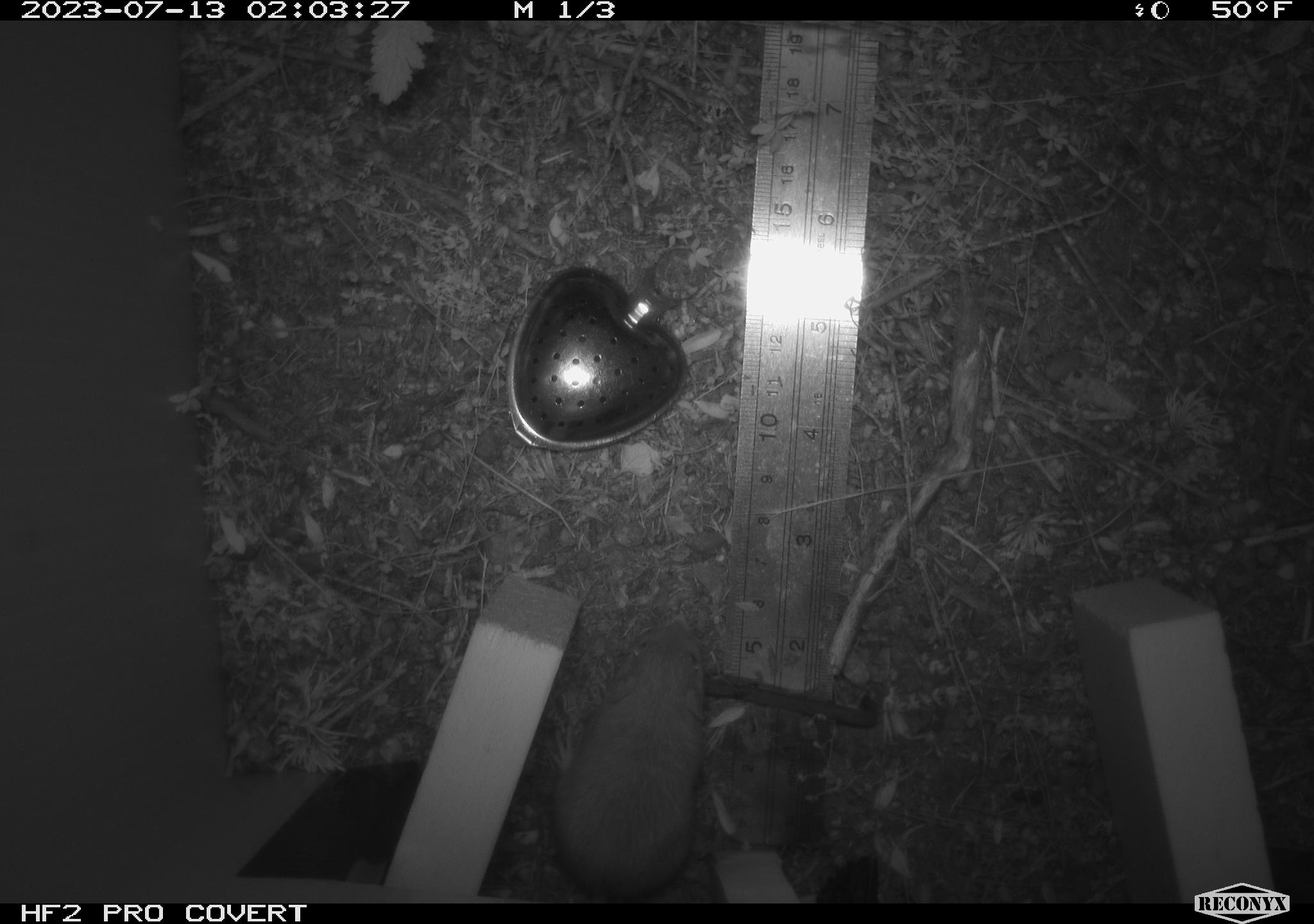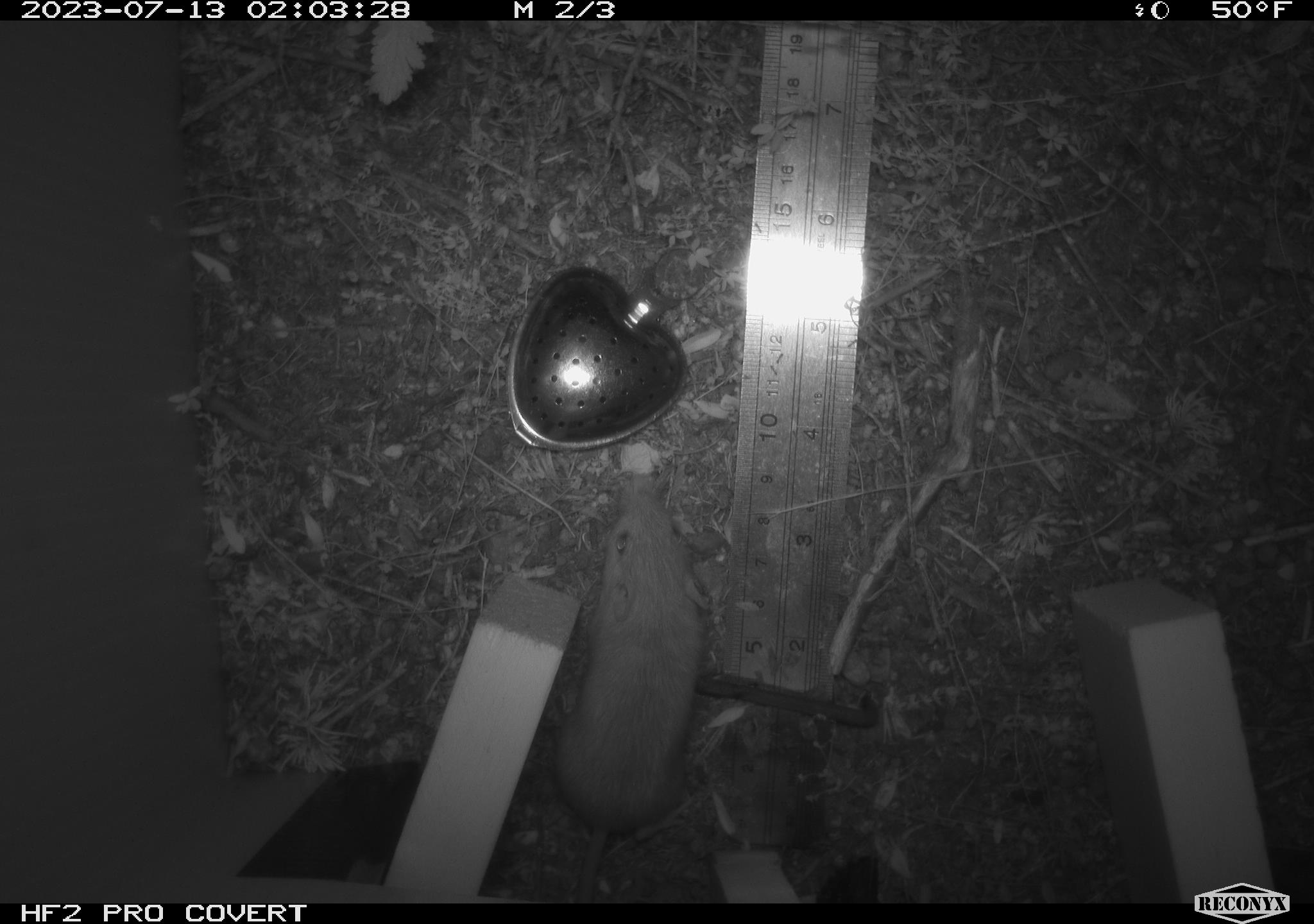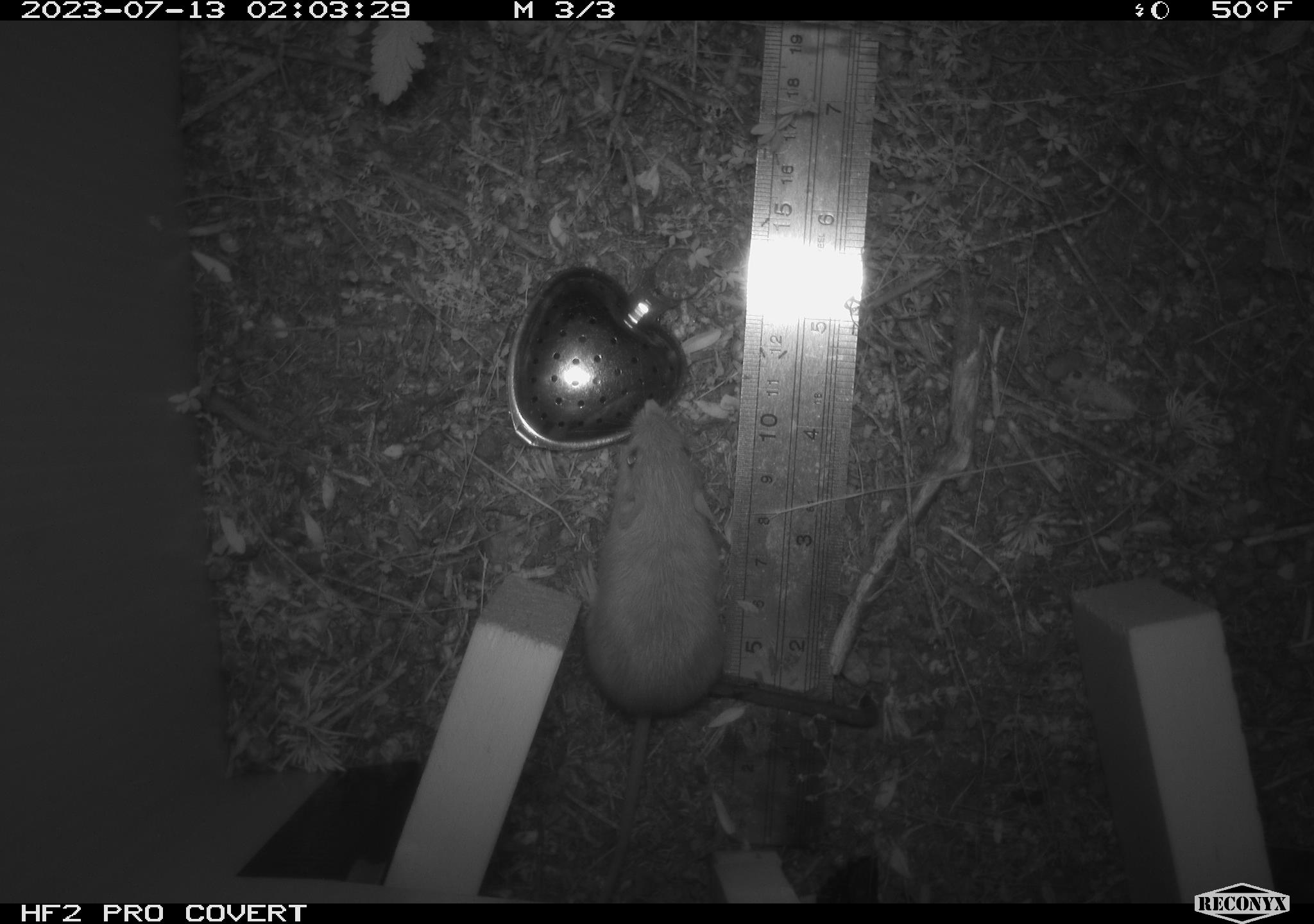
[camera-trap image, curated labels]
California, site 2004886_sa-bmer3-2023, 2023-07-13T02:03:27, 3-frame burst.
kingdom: Animalia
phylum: Chordata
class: Mammalia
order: Rodentia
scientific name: Rodentia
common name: mouse species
Mouse species (Rodentia).